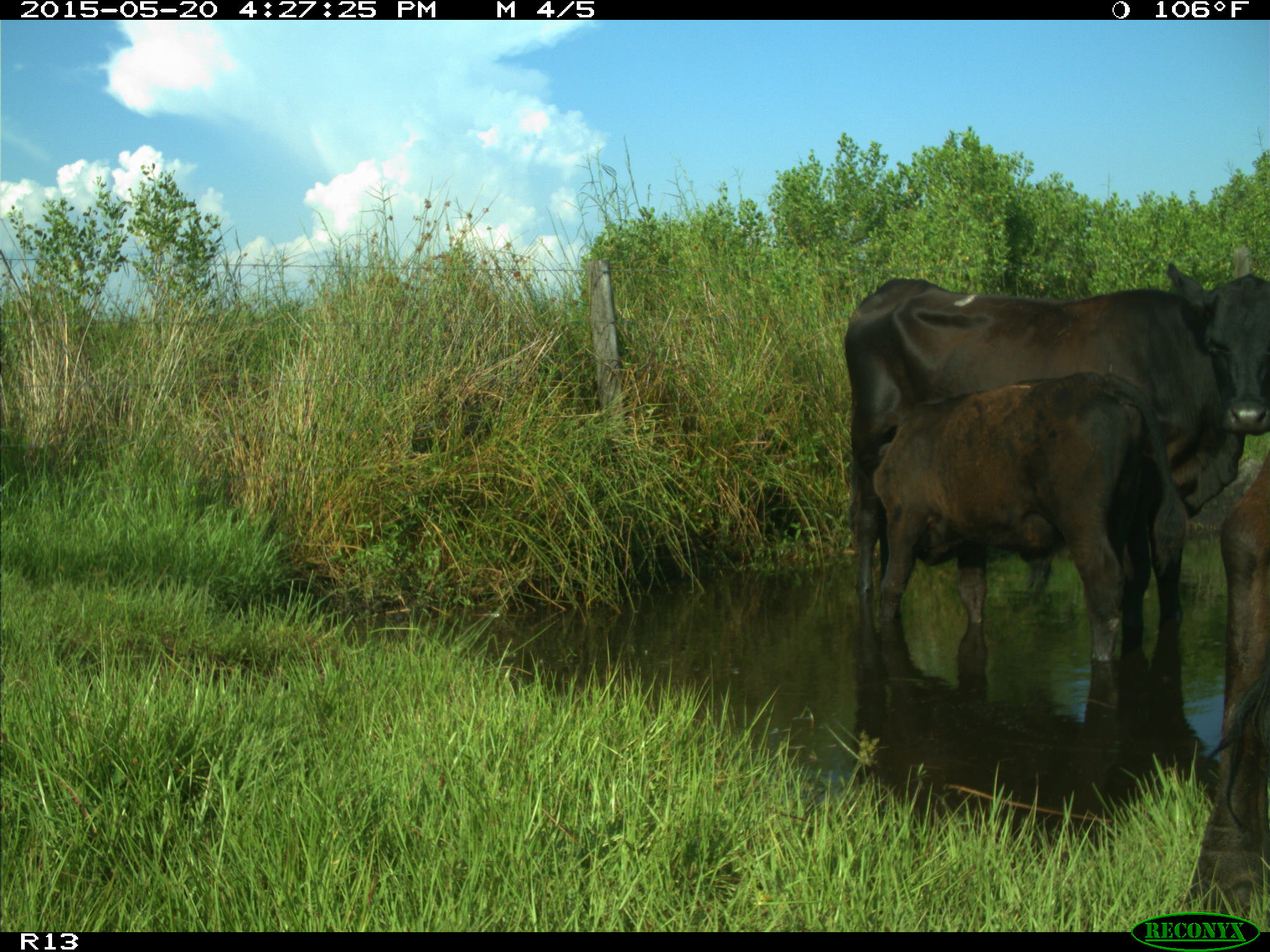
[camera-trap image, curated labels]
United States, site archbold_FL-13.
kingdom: Animalia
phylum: Chordata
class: Mammalia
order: Artiodactyla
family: Bovidae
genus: Bos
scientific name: Bos taurus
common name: domestic cow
Bos taurus (domestic cow).